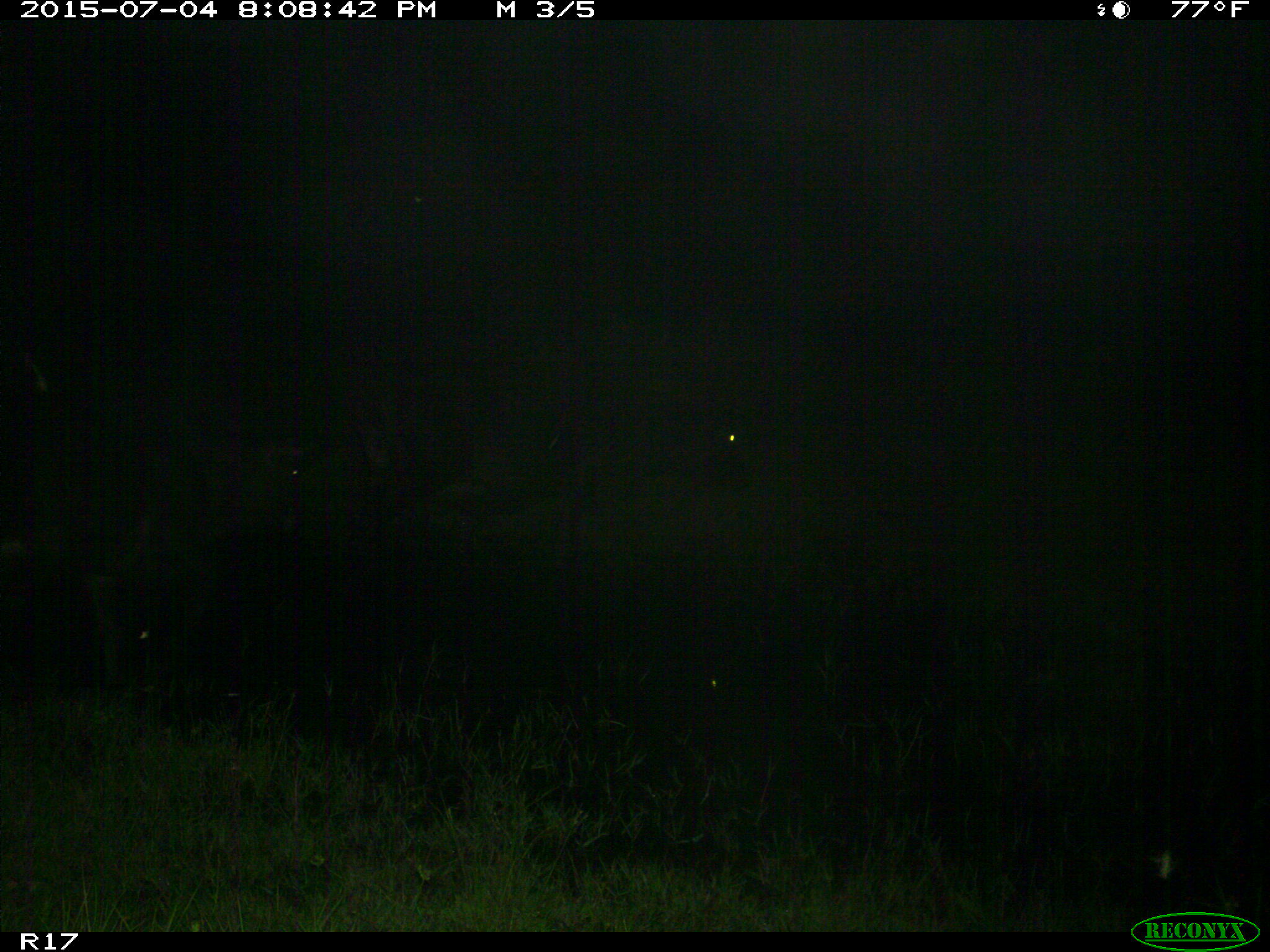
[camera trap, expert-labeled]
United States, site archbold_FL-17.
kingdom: Animalia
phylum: Chordata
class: Mammalia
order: Artiodactyla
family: Bovidae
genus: Bos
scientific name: Bos taurus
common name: domestic cow